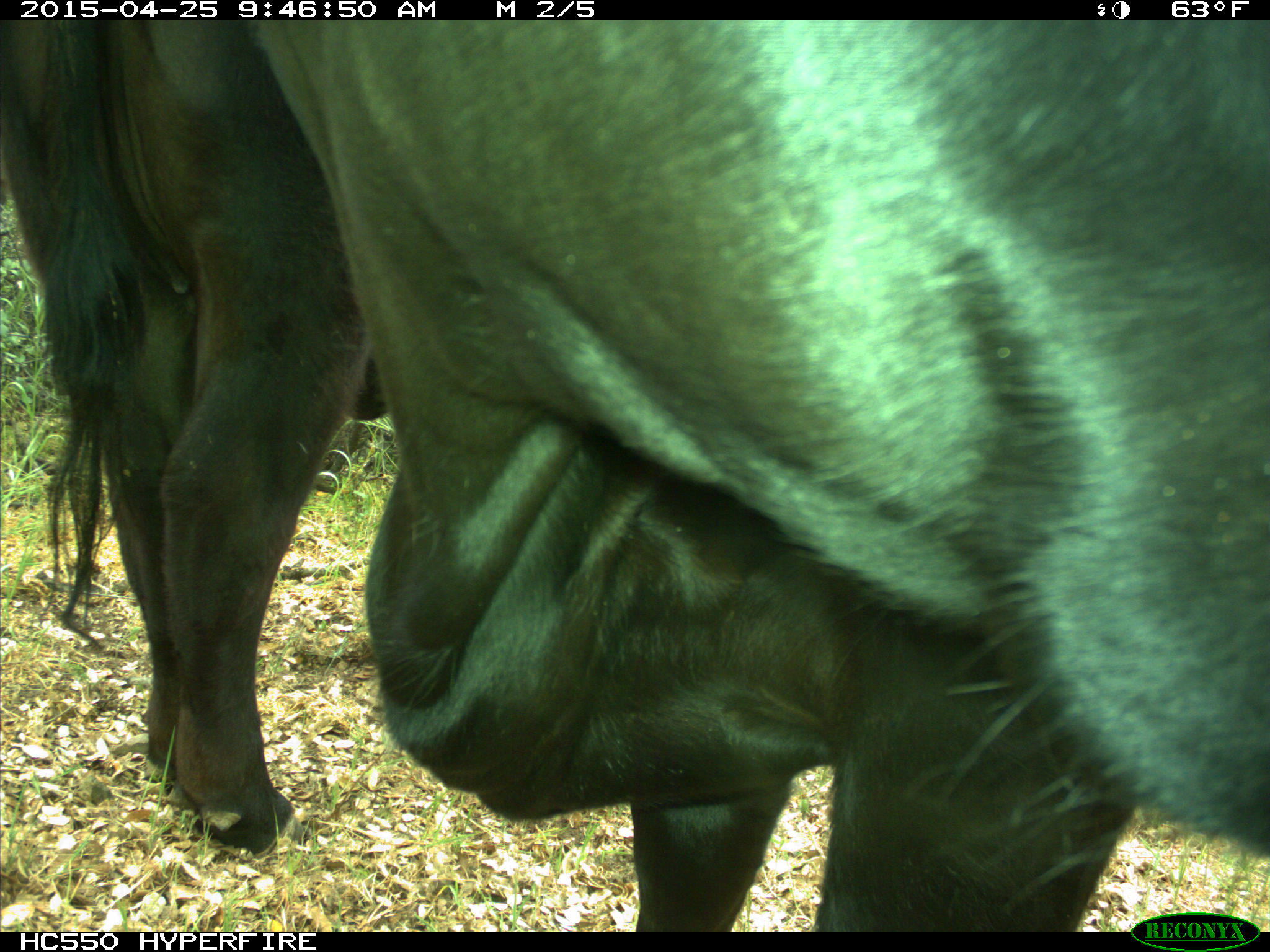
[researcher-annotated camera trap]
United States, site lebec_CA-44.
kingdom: Animalia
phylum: Chordata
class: Mammalia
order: Artiodactyla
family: Suidae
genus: Sus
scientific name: Sus scrofa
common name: wild boar